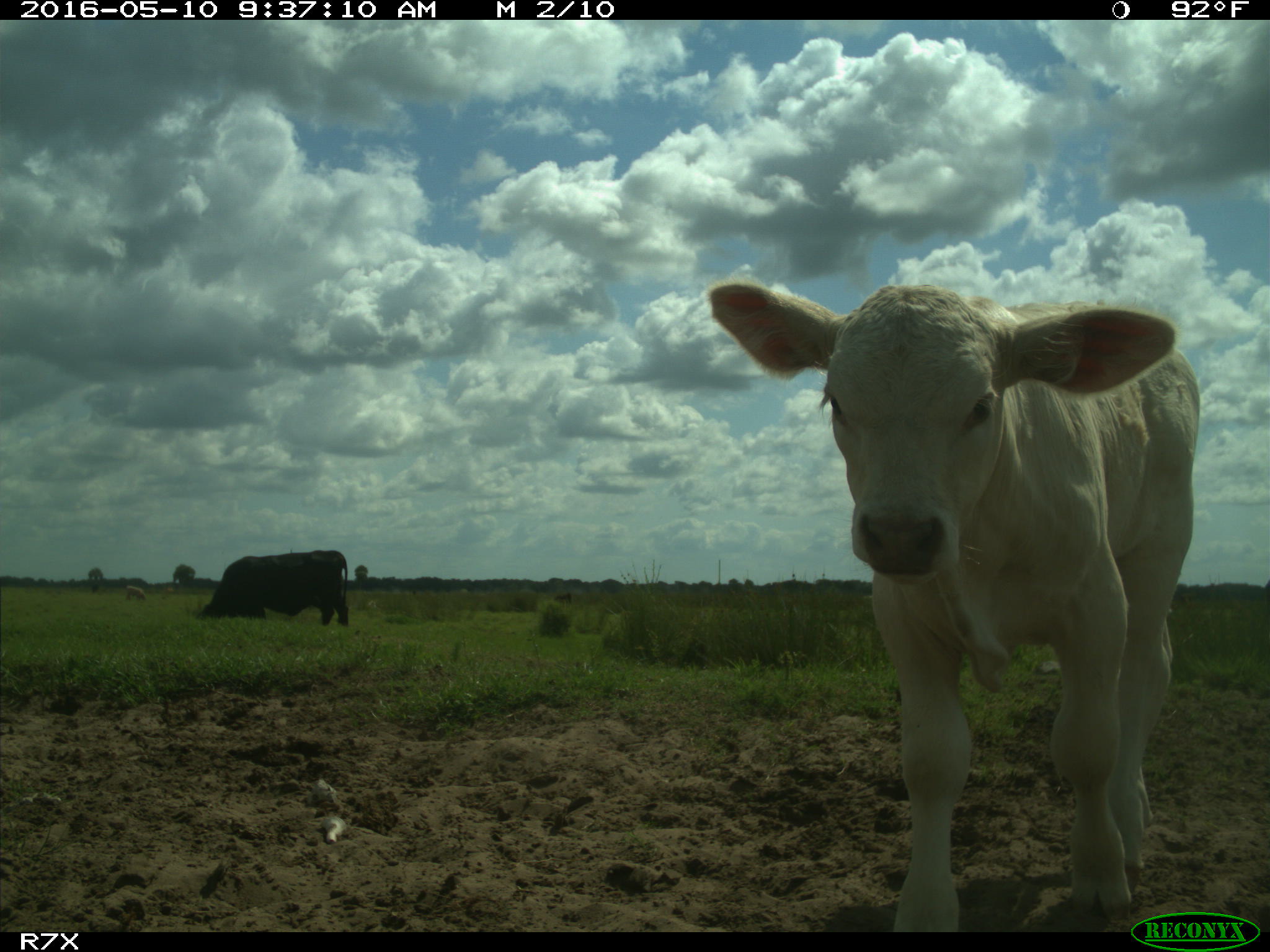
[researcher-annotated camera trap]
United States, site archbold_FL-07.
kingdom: Animalia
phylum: Chordata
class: Mammalia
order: Artiodactyla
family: Bovidae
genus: Bos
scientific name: Bos taurus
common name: domestic cow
Bos taurus (domestic cow).